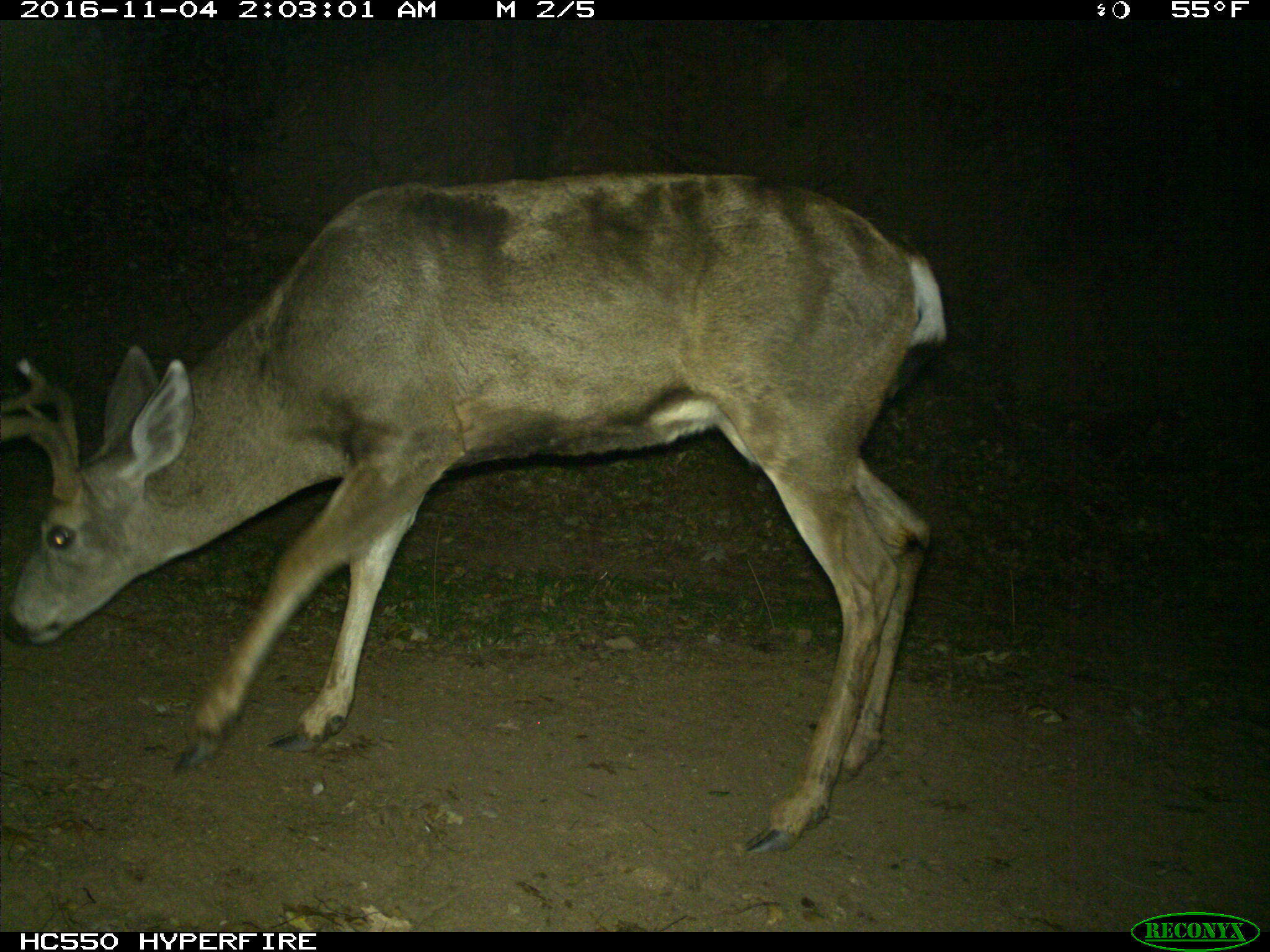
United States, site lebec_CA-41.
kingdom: Animalia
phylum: Chordata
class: Mammalia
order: Artiodactyla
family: Cervidae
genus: Odocoileus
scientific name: Odocoileus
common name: deer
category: unidentified deer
Unidentified deer (deer) (Odocoileus).